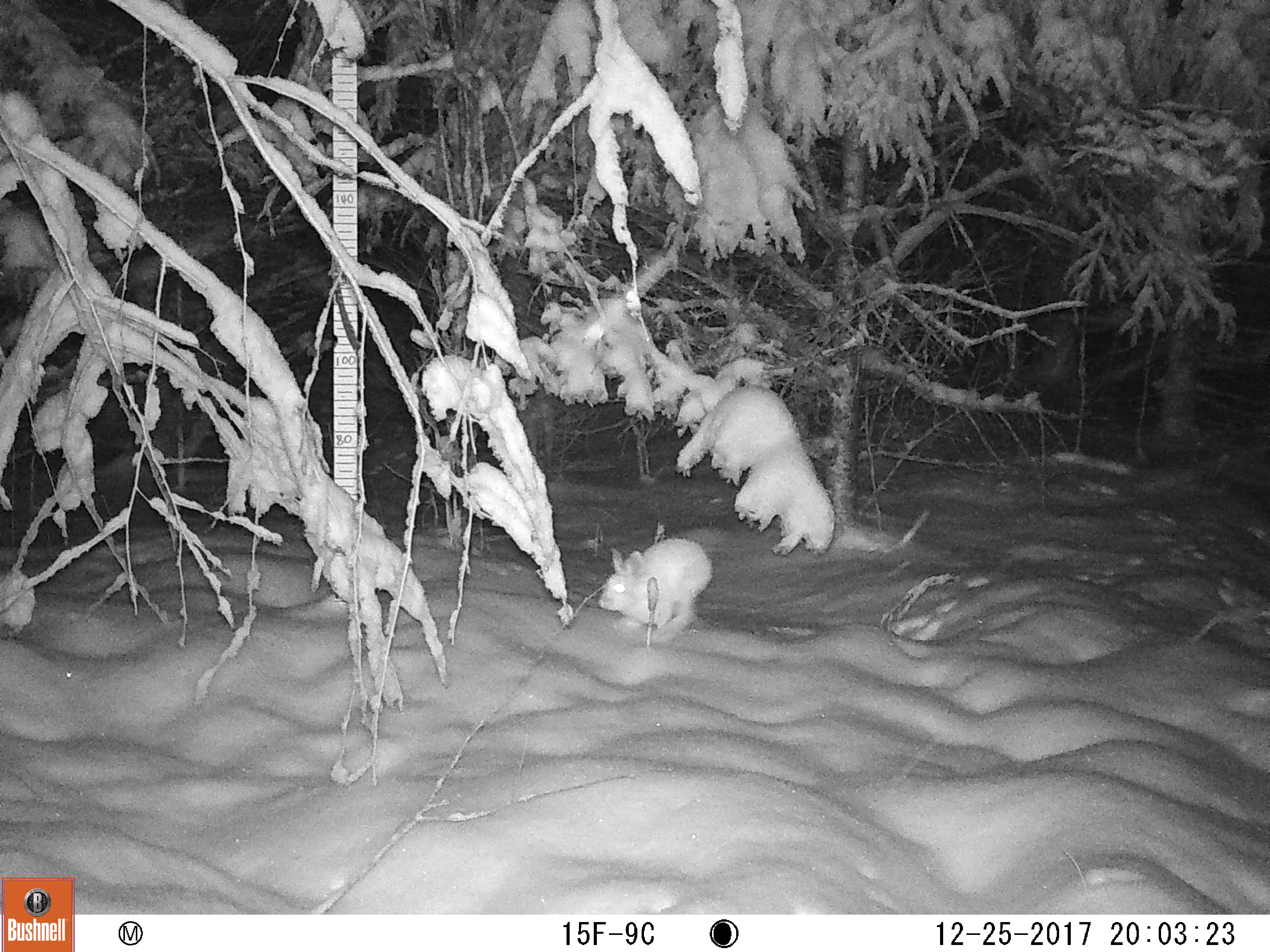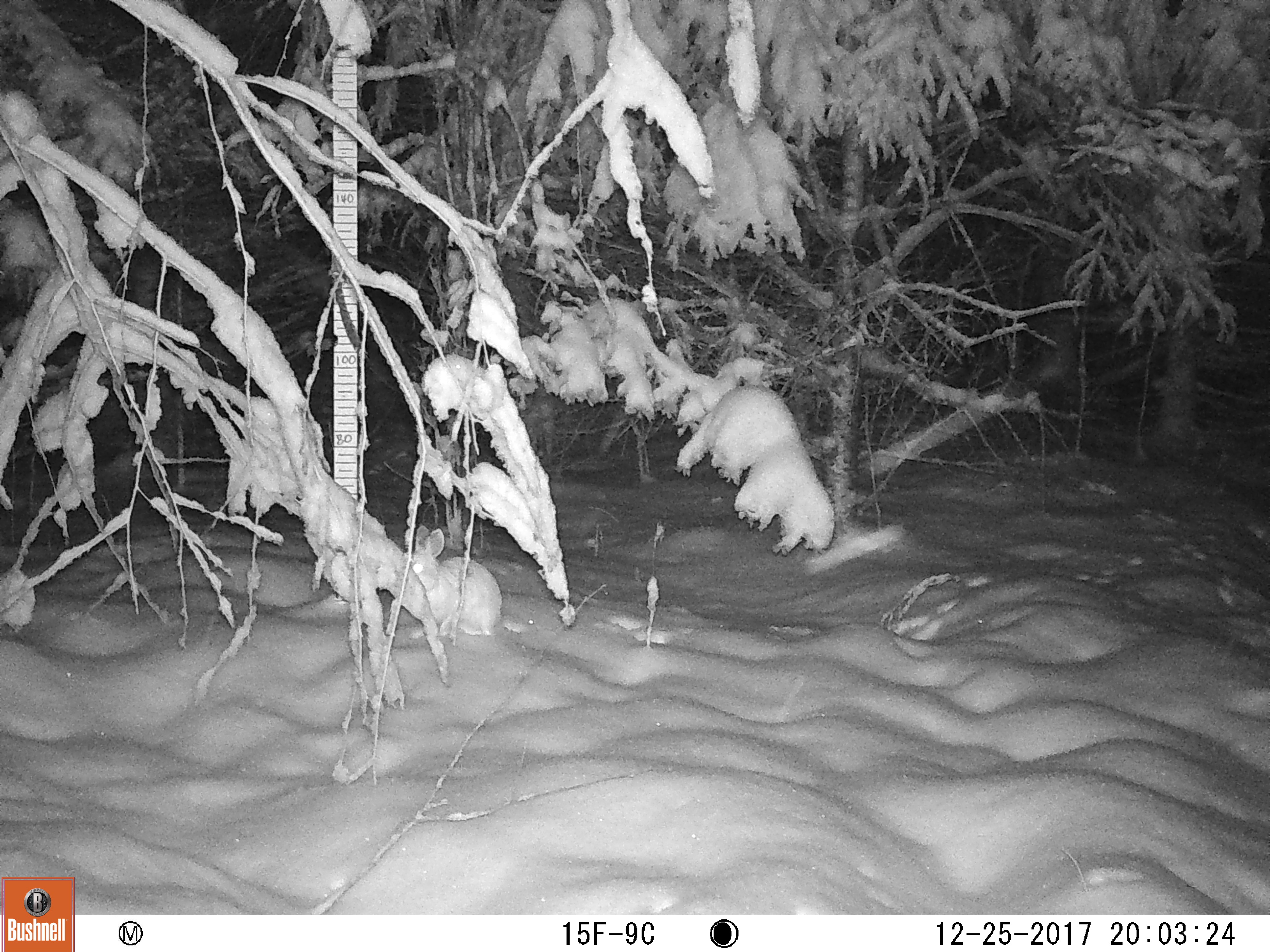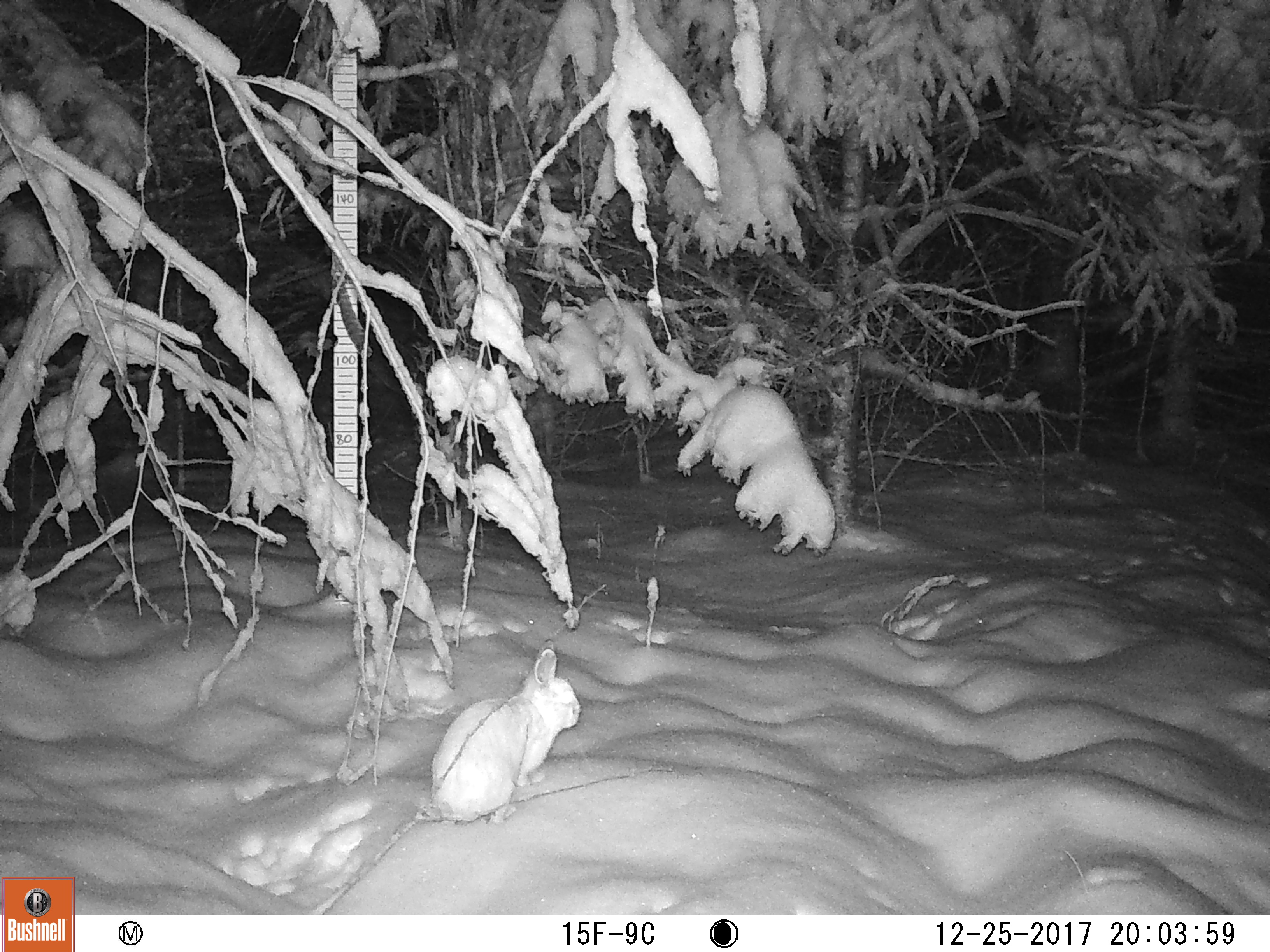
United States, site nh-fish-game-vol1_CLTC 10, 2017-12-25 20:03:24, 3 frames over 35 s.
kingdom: Animalia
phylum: Chordata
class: Mammalia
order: Lagomorpha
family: Leporidae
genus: Lepus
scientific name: Lepus americanus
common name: snowshoe hare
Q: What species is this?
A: Snowshoe hare (Lepus americanus).